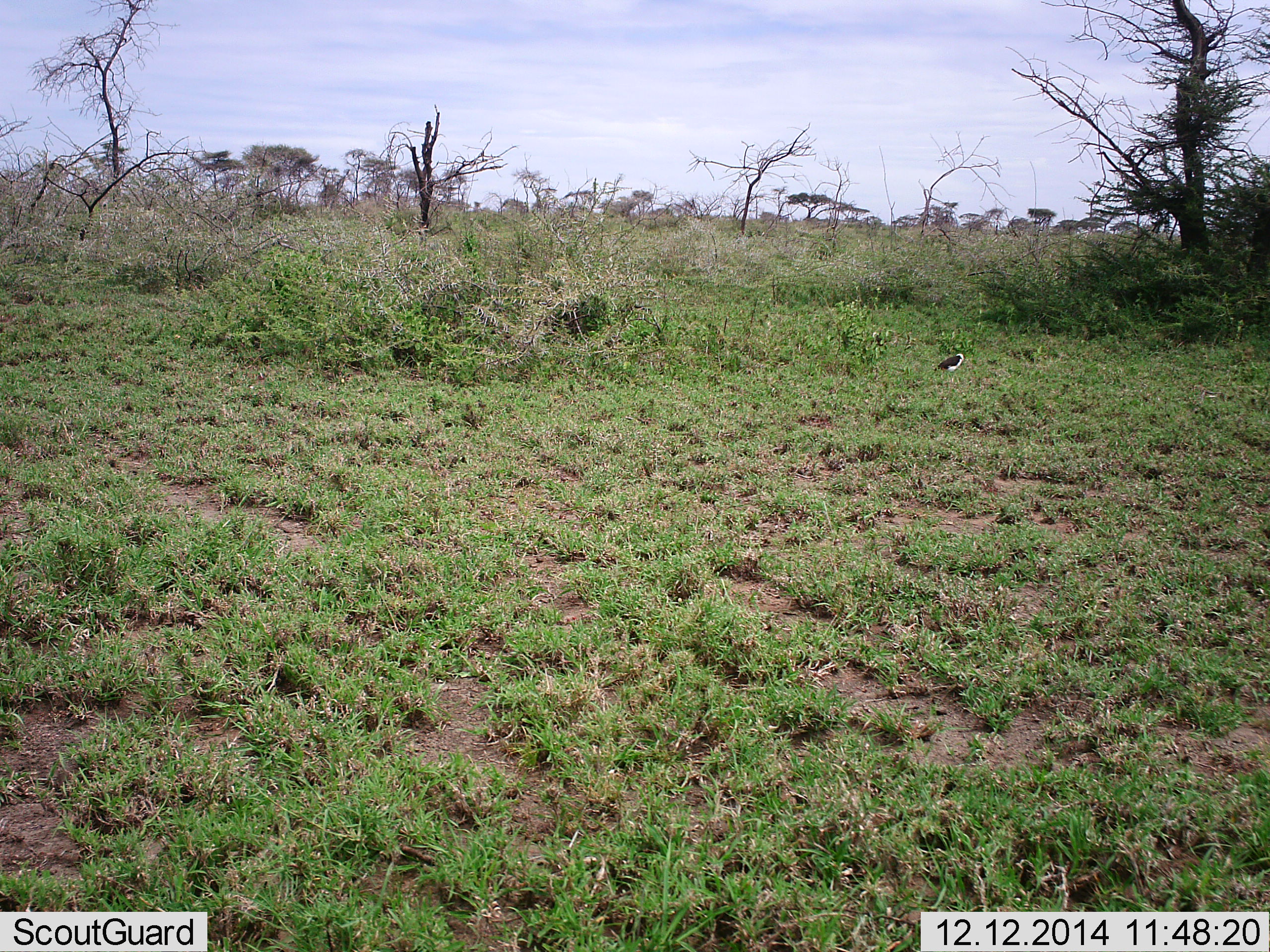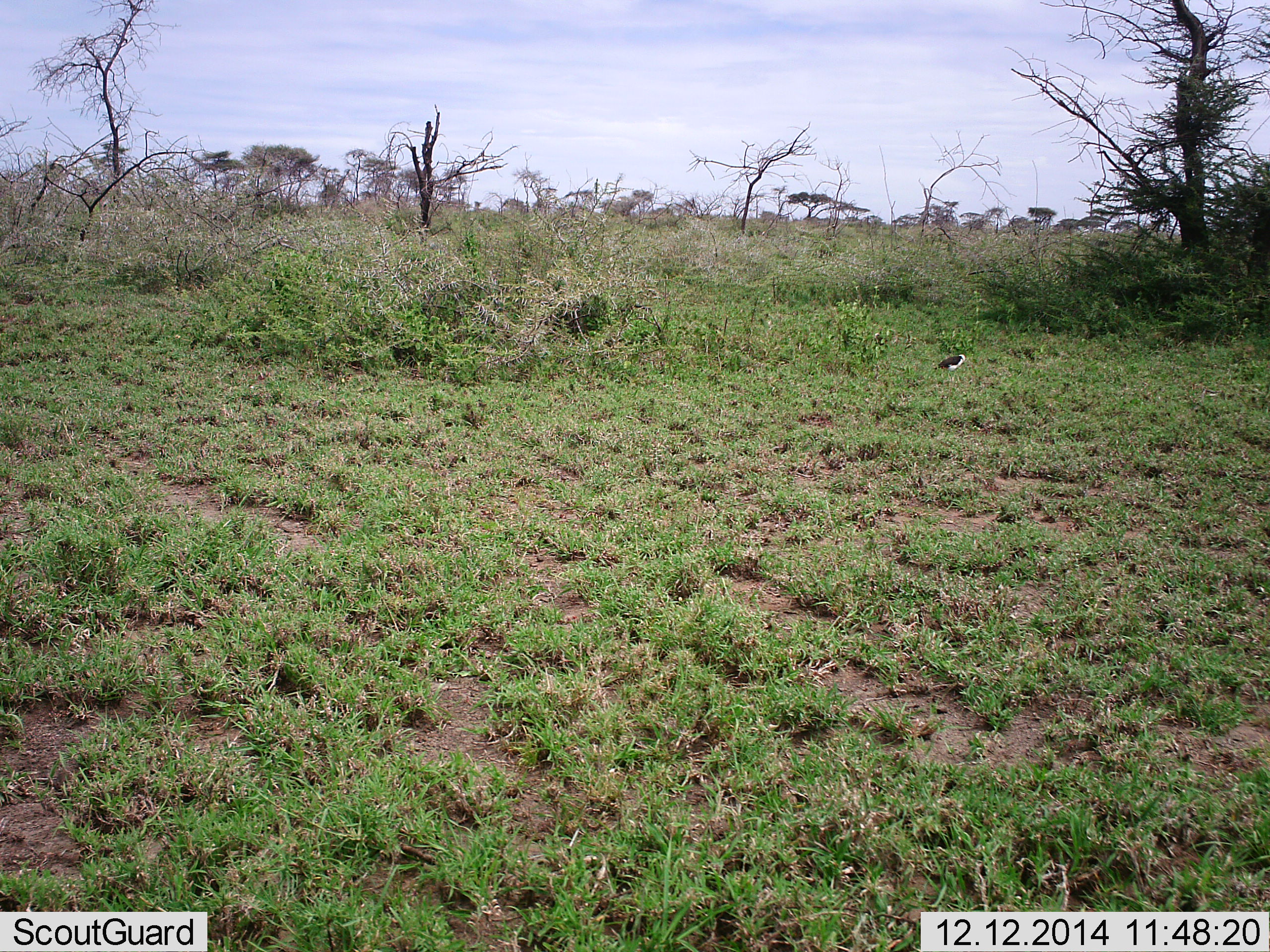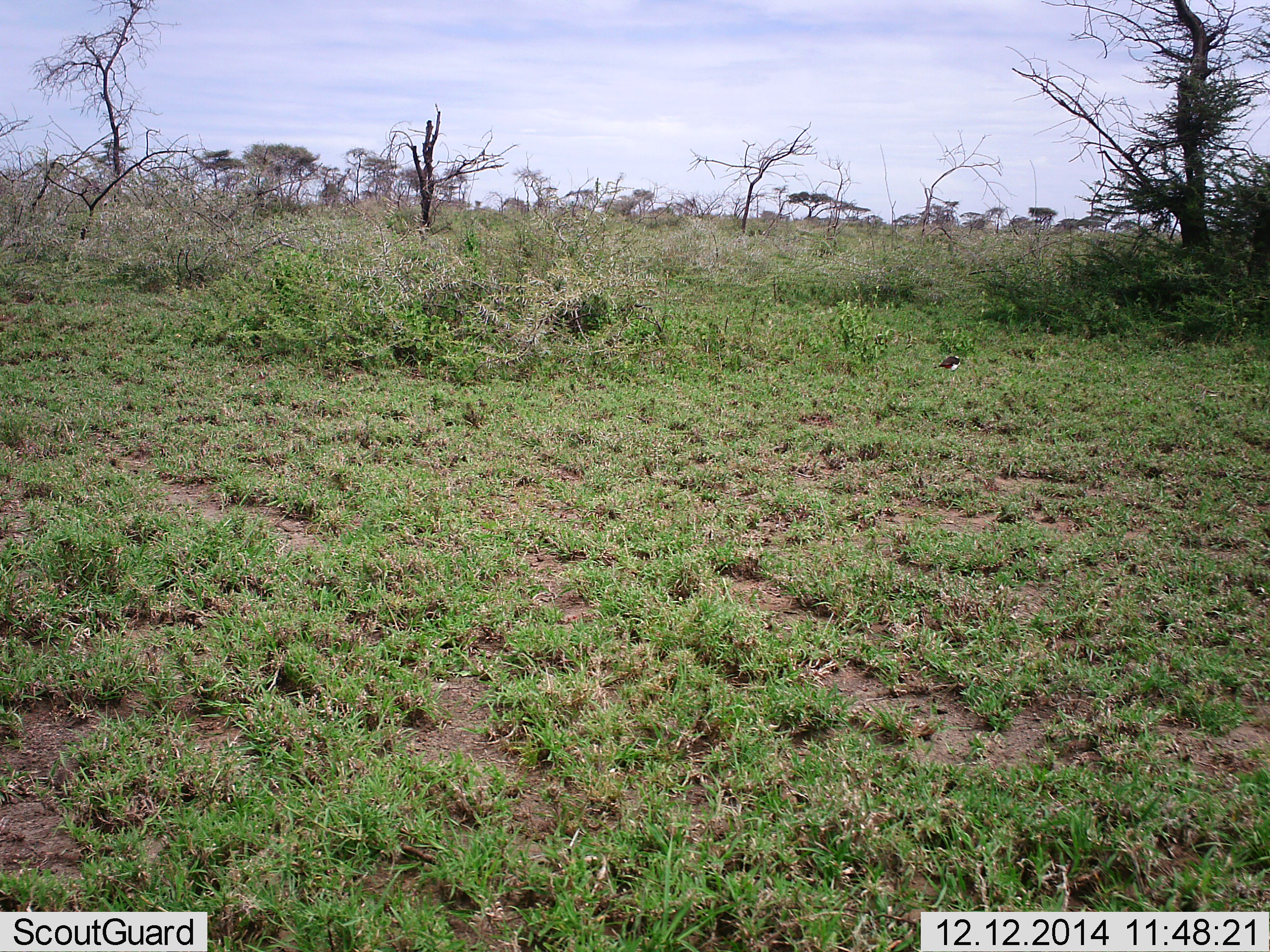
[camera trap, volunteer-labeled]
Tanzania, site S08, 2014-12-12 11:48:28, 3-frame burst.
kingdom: Animalia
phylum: Chordata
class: Aves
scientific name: Aves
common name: bird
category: otherbird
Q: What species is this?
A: Otherbird (bird) (Aves).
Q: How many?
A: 1.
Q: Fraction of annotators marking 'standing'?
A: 91%.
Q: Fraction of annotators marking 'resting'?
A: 0%.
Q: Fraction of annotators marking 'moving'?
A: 0%.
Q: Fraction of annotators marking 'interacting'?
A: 0%.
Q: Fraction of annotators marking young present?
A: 0%.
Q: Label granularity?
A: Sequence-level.